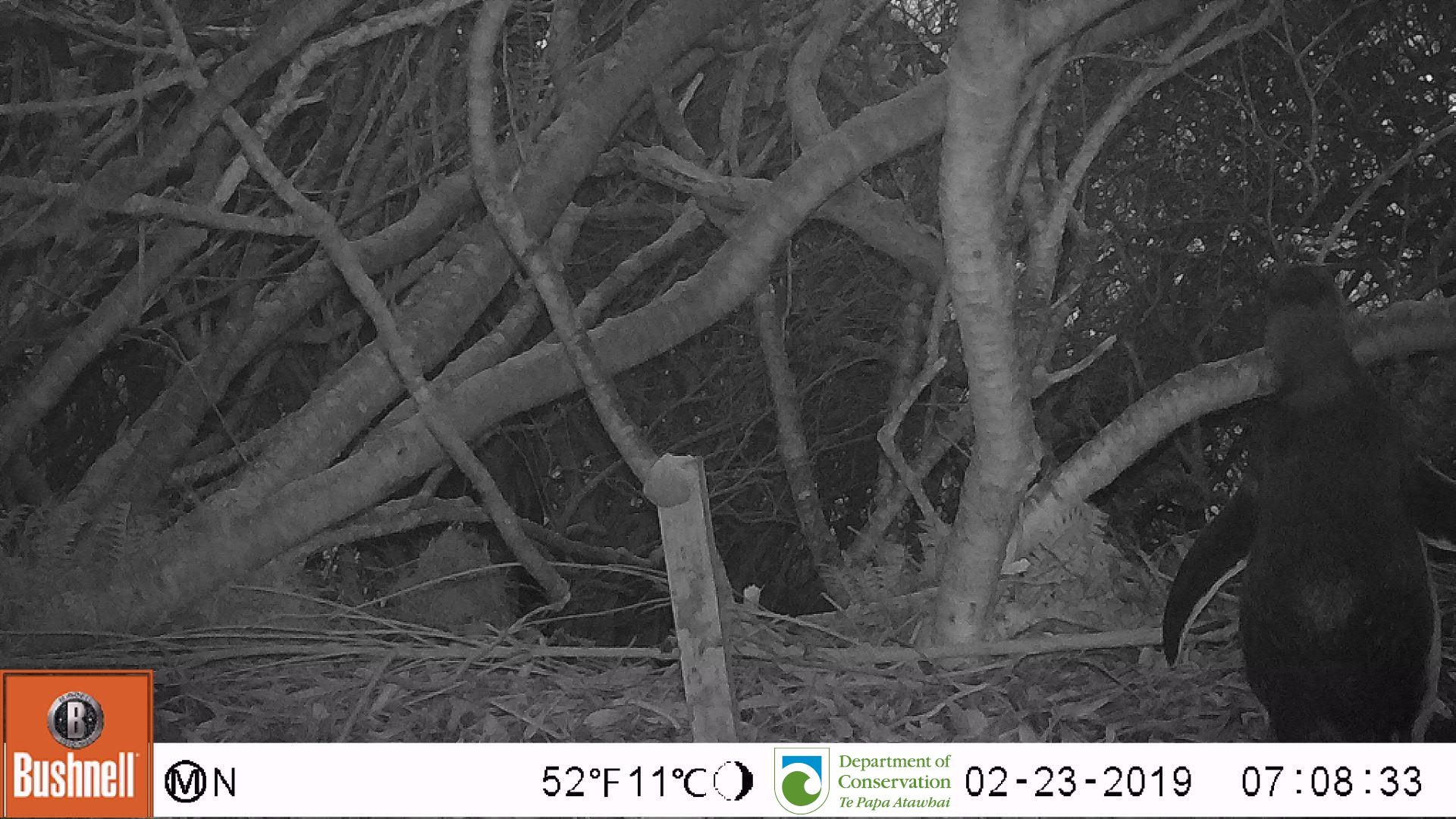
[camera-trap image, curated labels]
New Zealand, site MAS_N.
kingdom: Animalia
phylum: Chordata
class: Aves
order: Sphenisciformes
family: Spheniscidae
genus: Megadyptes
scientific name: Megadyptes antipodes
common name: yellow-eyed penguin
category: yellow eyed penguin